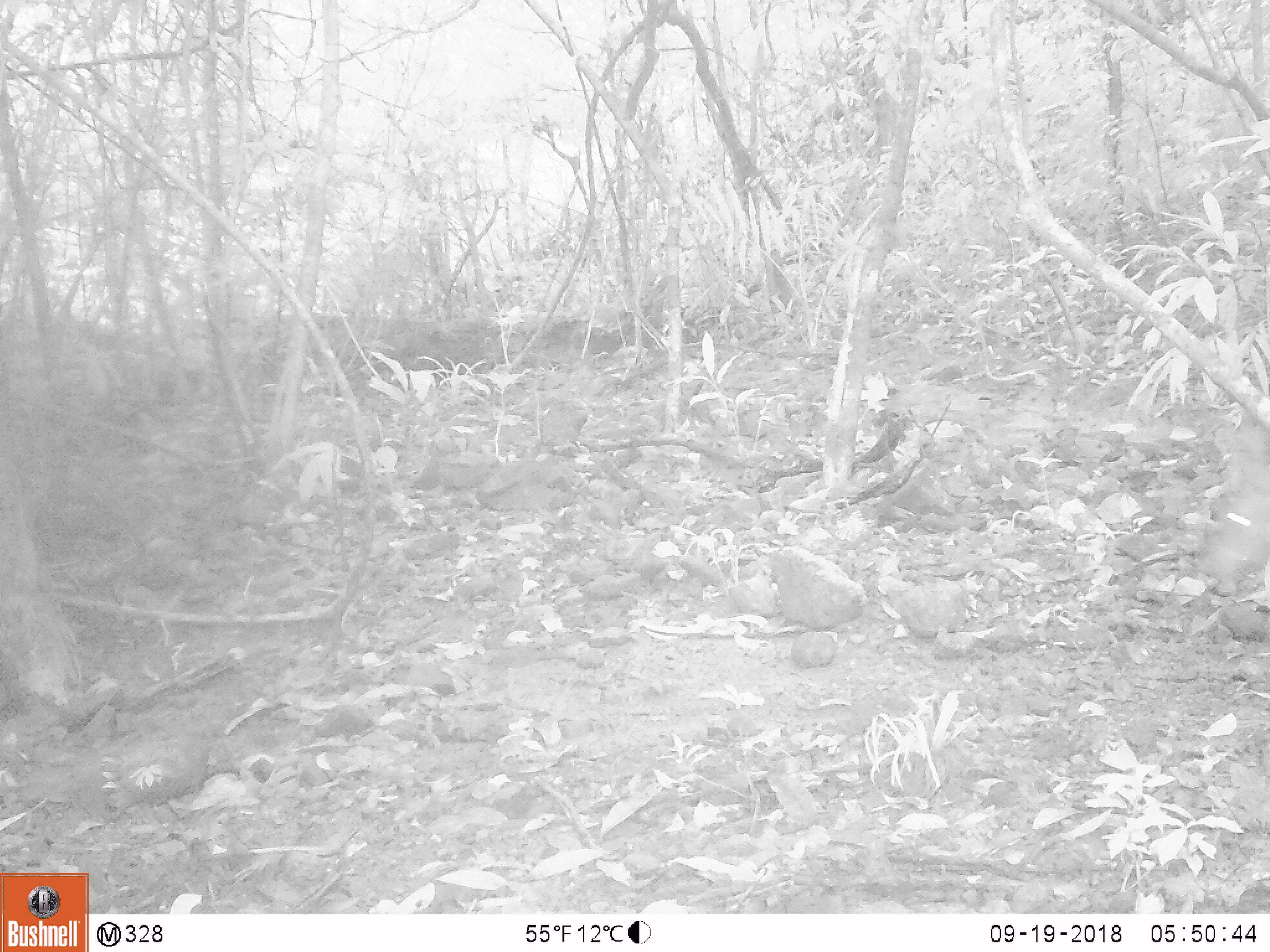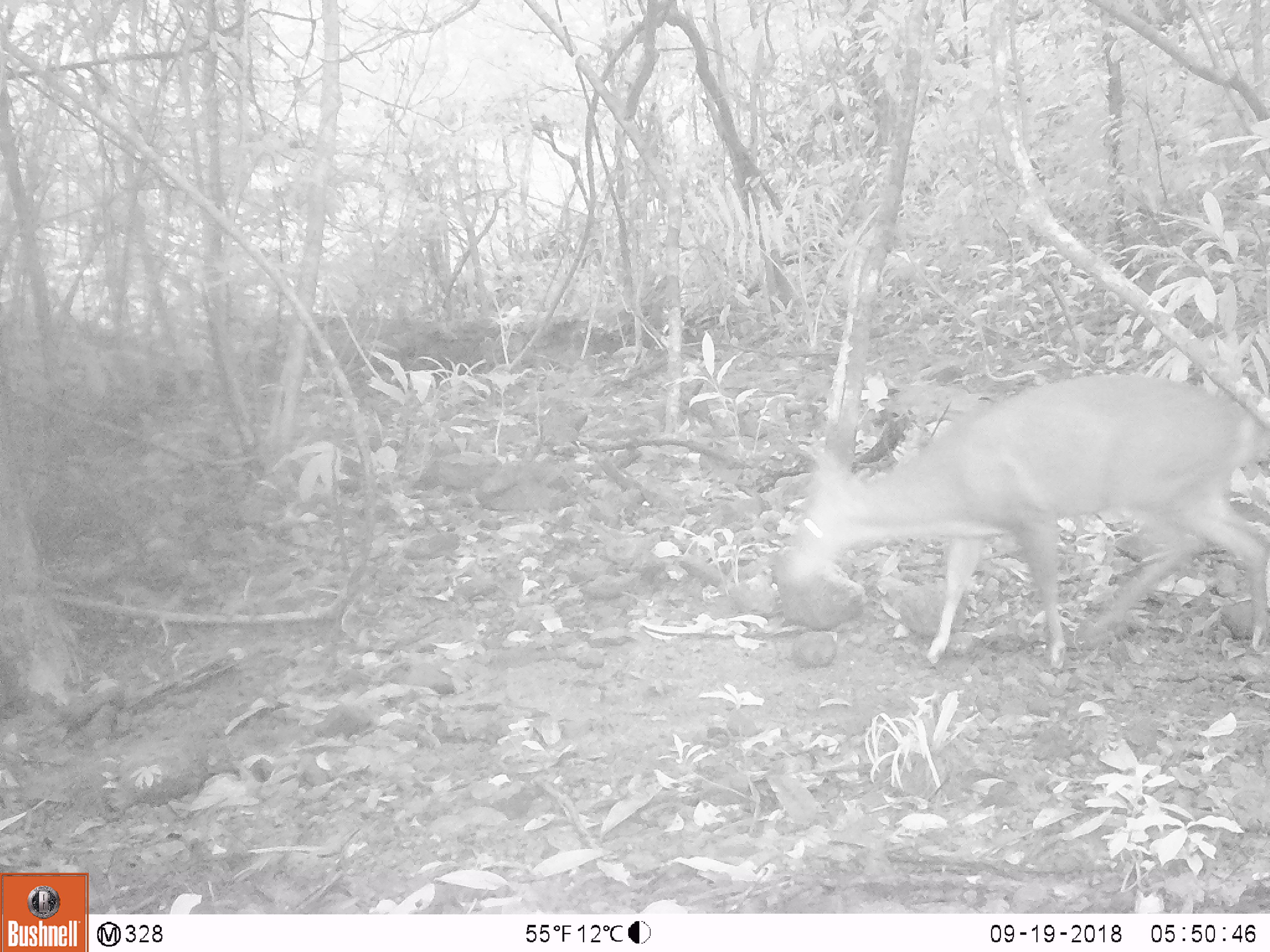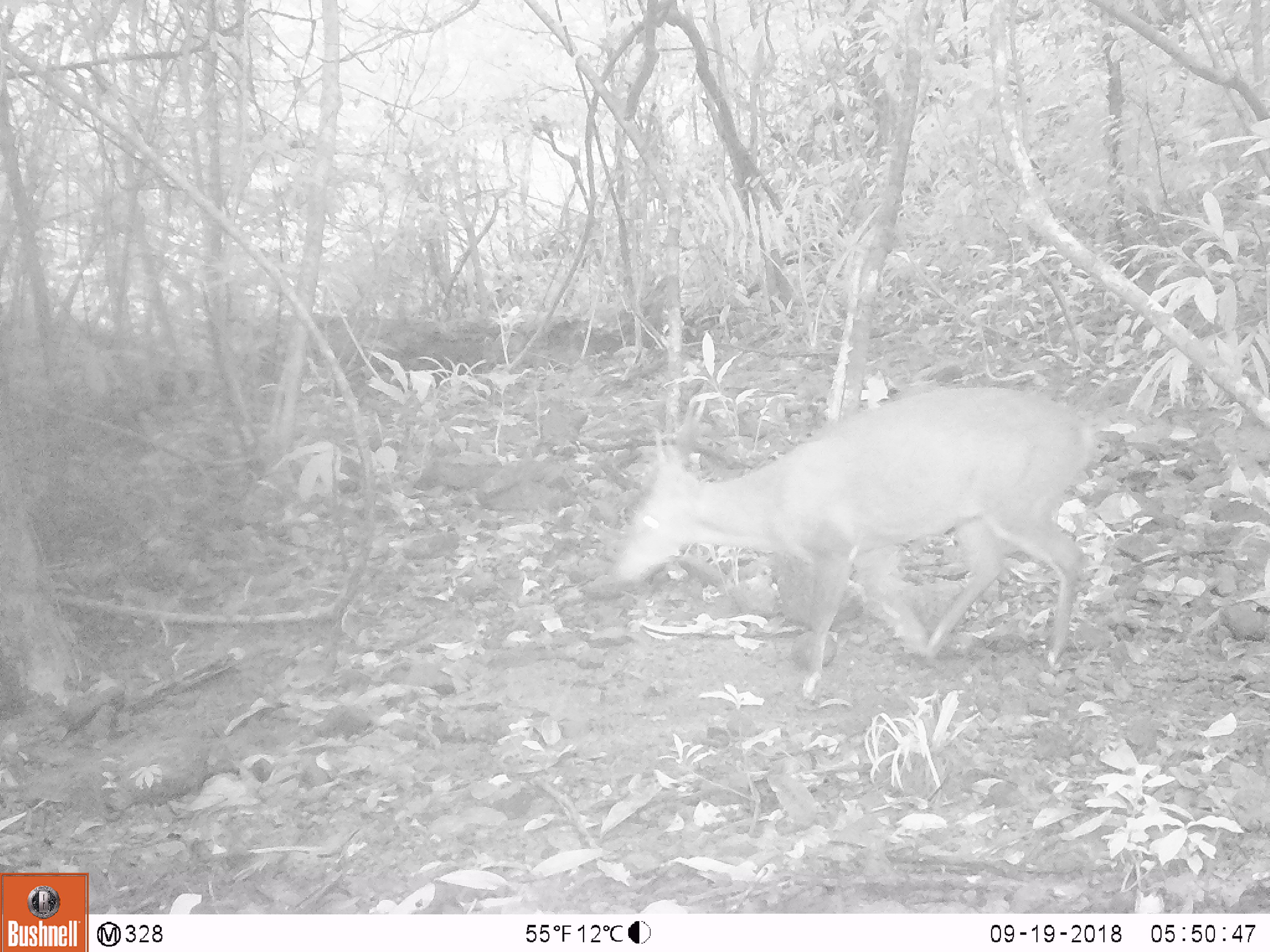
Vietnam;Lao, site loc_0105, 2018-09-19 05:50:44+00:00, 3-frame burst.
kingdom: Animalia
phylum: Chordata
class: Mammalia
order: Artiodactyla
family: Cervidae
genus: Muntiacus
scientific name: Muntiacus vuquangensis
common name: large-antlered muntjac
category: large antlered muntjac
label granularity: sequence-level